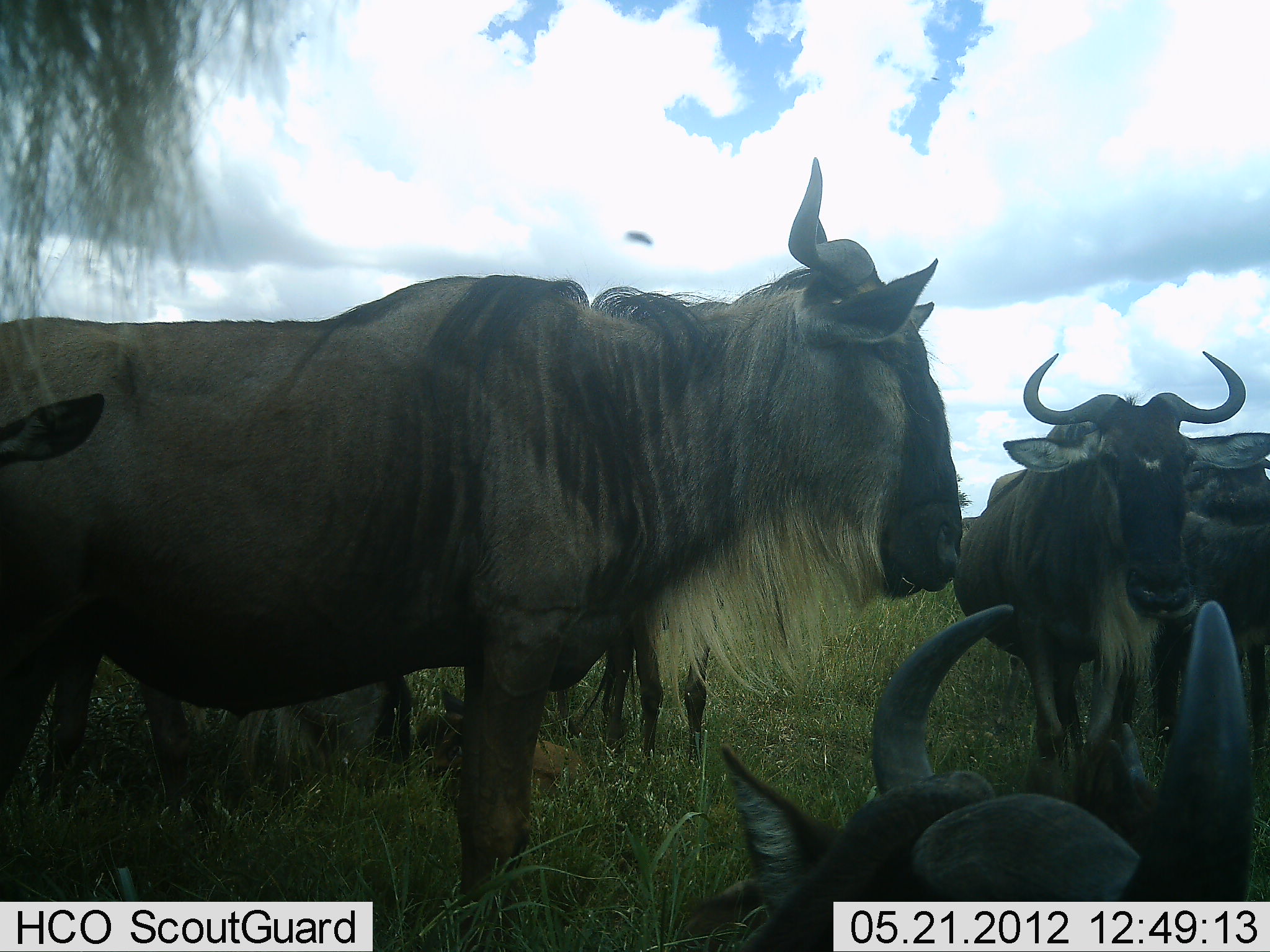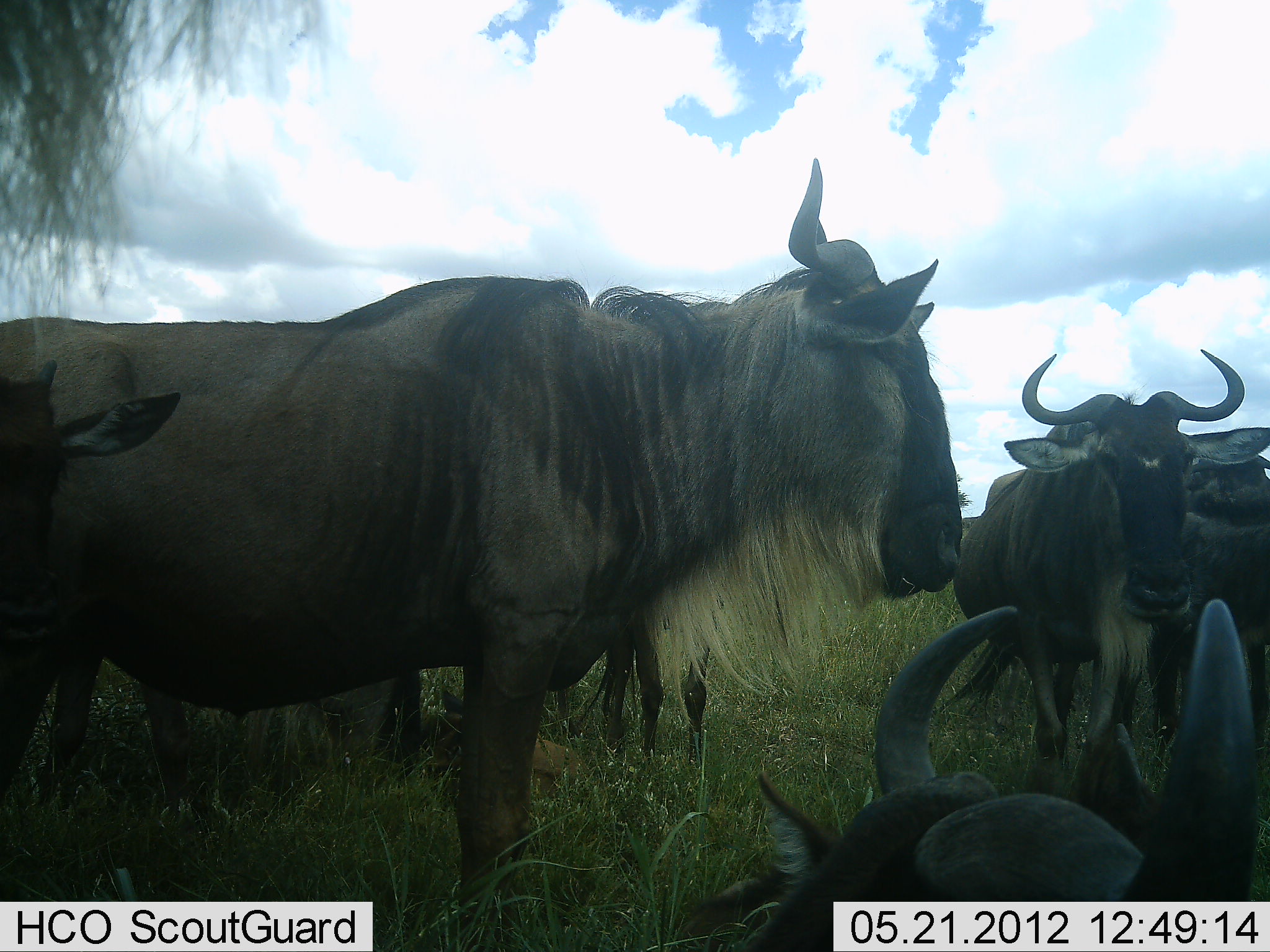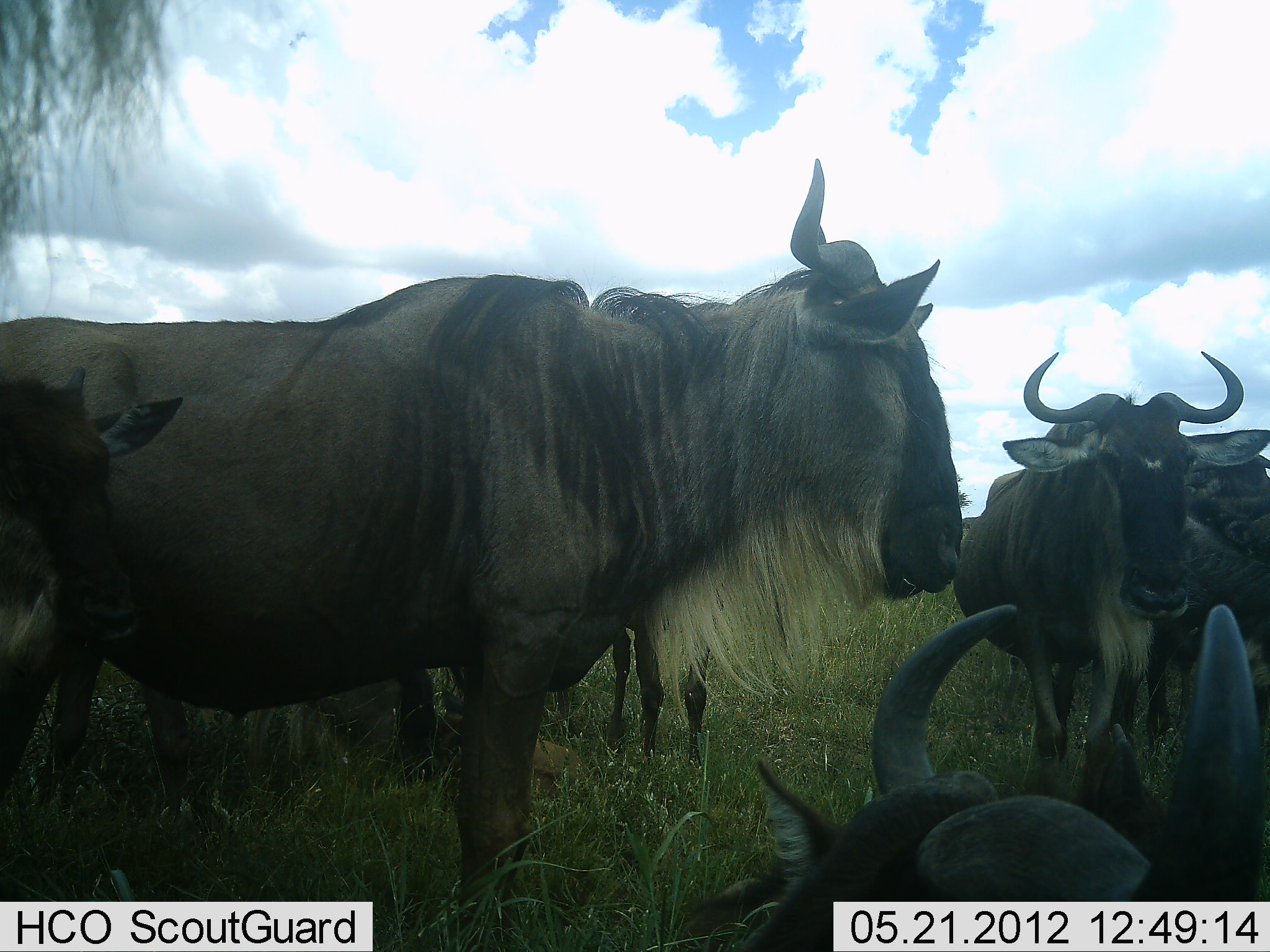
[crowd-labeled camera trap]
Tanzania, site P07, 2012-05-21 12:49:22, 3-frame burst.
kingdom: Animalia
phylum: Chordata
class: Mammalia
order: Artiodactyla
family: Bovidae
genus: Connochaetes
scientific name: Connochaetes taurinus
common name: blue wildebeest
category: wildebeest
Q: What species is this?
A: Wildebeest (blue wildebeest) (Connochaetes taurinus).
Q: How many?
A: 6.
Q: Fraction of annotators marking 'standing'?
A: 85%.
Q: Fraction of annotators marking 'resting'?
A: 70%.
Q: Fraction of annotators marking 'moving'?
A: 5%.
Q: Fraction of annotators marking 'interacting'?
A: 0%.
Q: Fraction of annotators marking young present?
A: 35%.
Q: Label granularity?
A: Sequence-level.